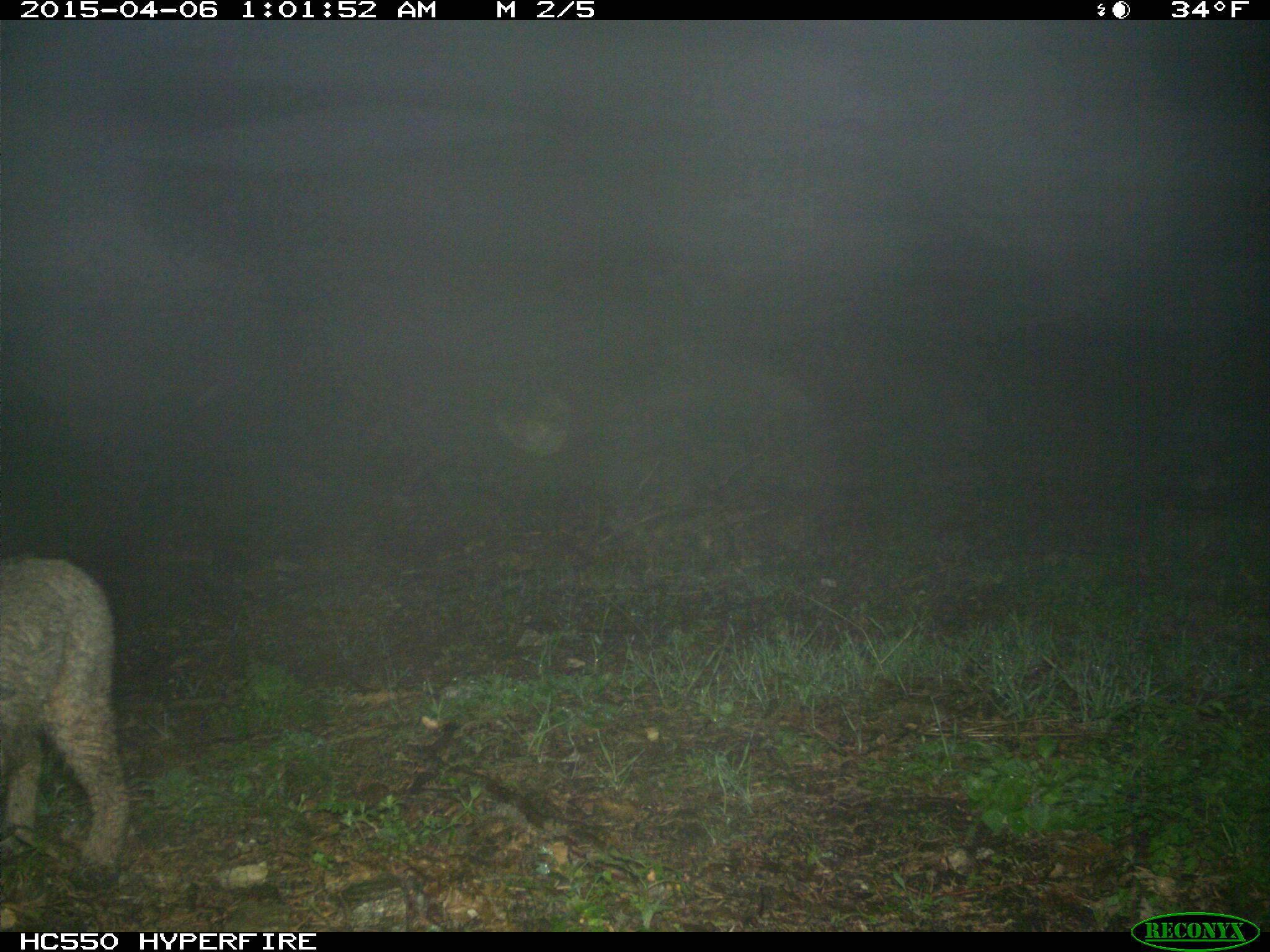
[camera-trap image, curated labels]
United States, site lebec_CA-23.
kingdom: Animalia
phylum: Chordata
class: Mammalia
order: Carnivora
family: Felidae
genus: Lynx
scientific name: Lynx rufus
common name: bobcat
Lynx rufus (bobcat).